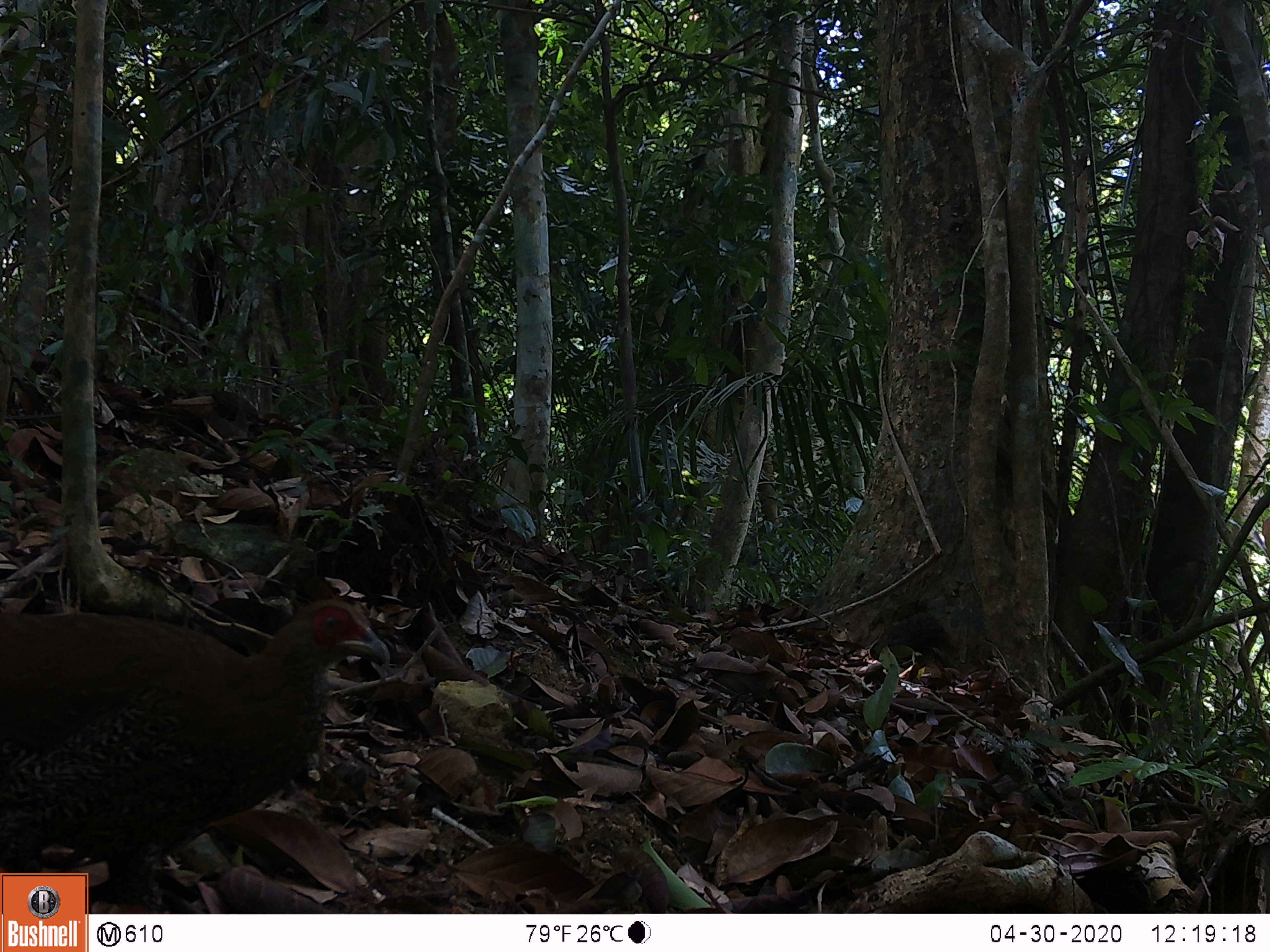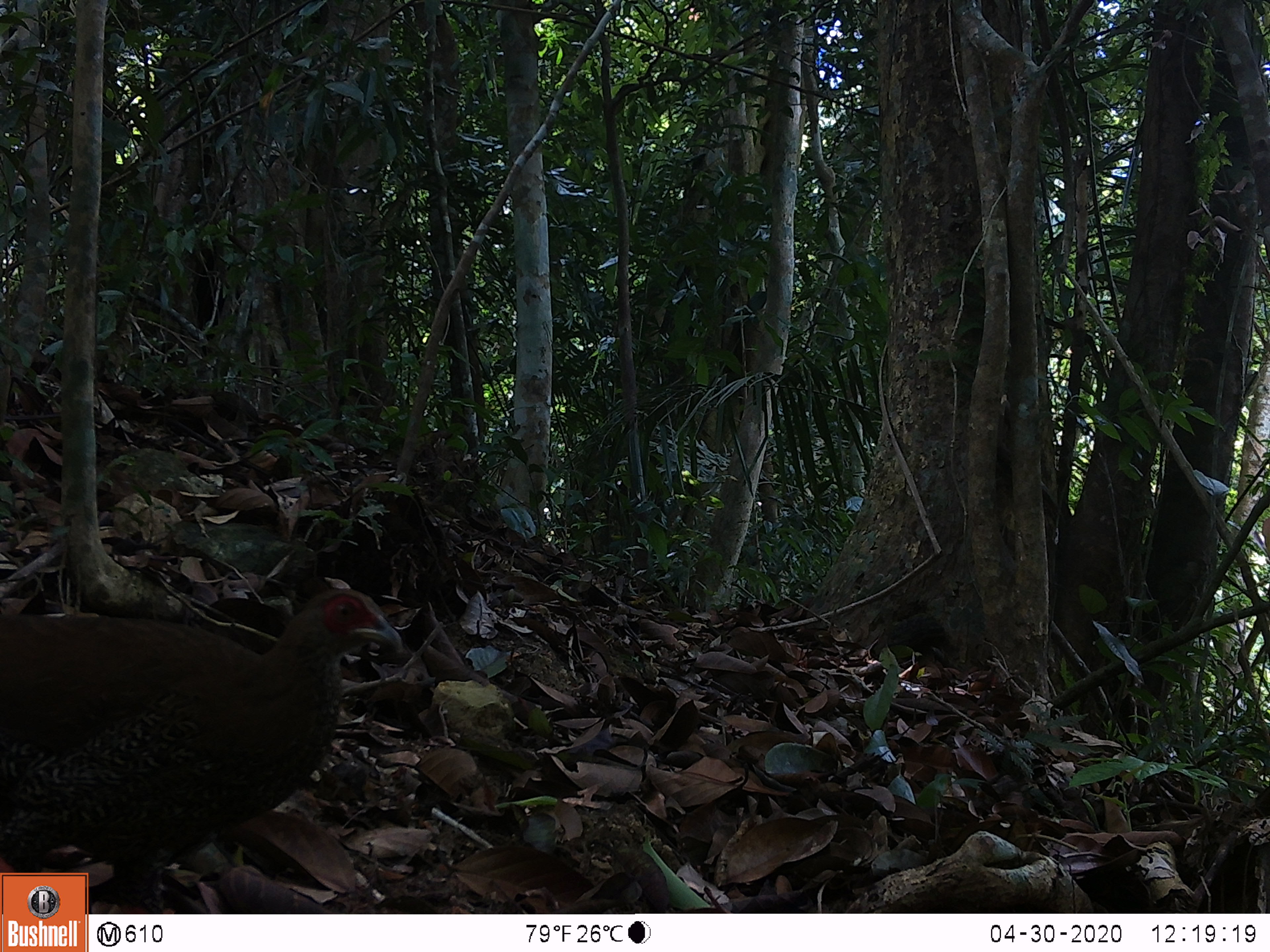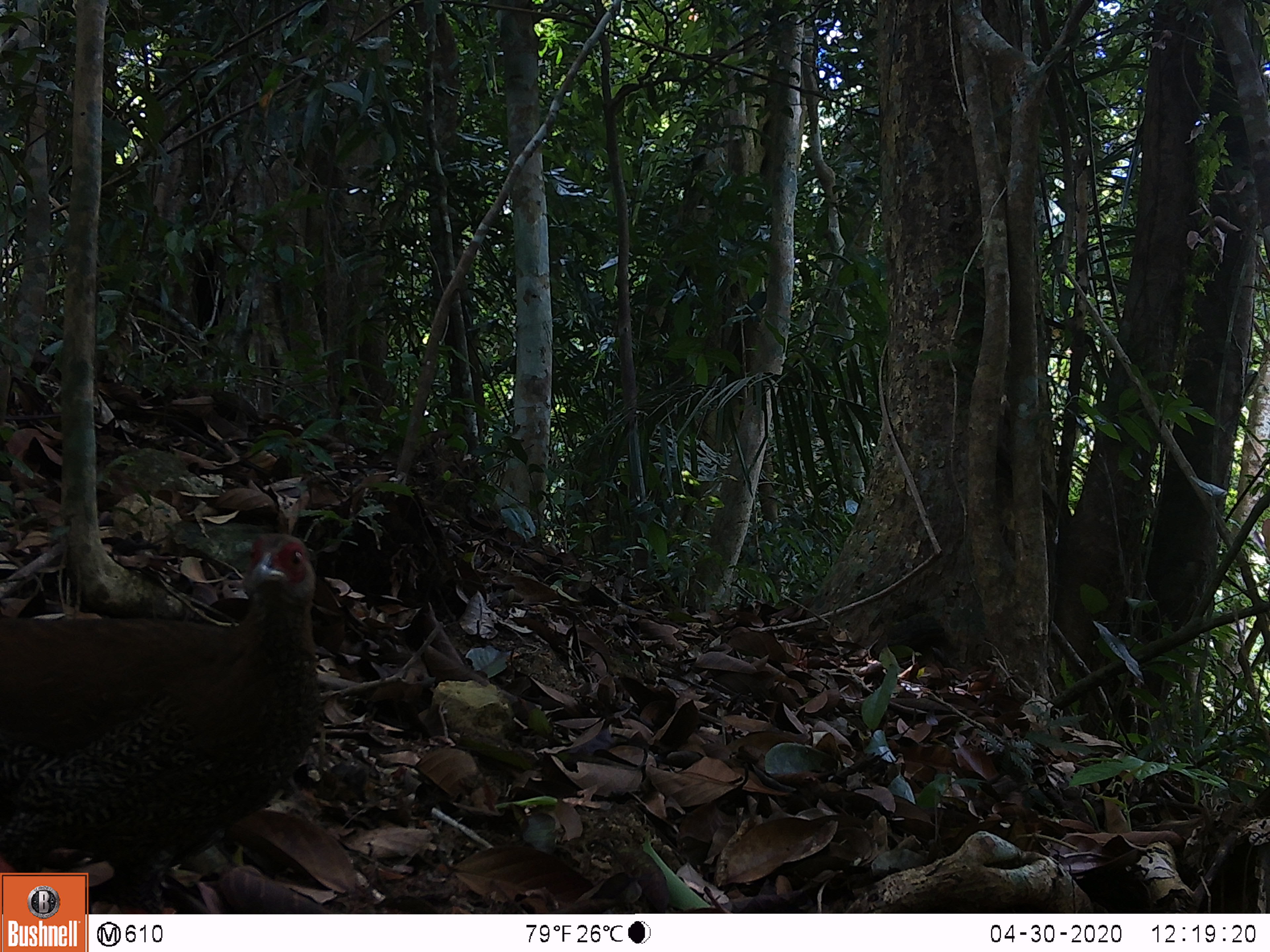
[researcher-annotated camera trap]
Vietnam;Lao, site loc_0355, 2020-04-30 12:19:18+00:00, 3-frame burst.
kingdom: Animalia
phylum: Chordata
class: Aves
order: Galliformes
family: Phasianidae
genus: Lophura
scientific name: Lophura nycthemera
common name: silver pheasant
Silver pheasant (Lophura nycthemera). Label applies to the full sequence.